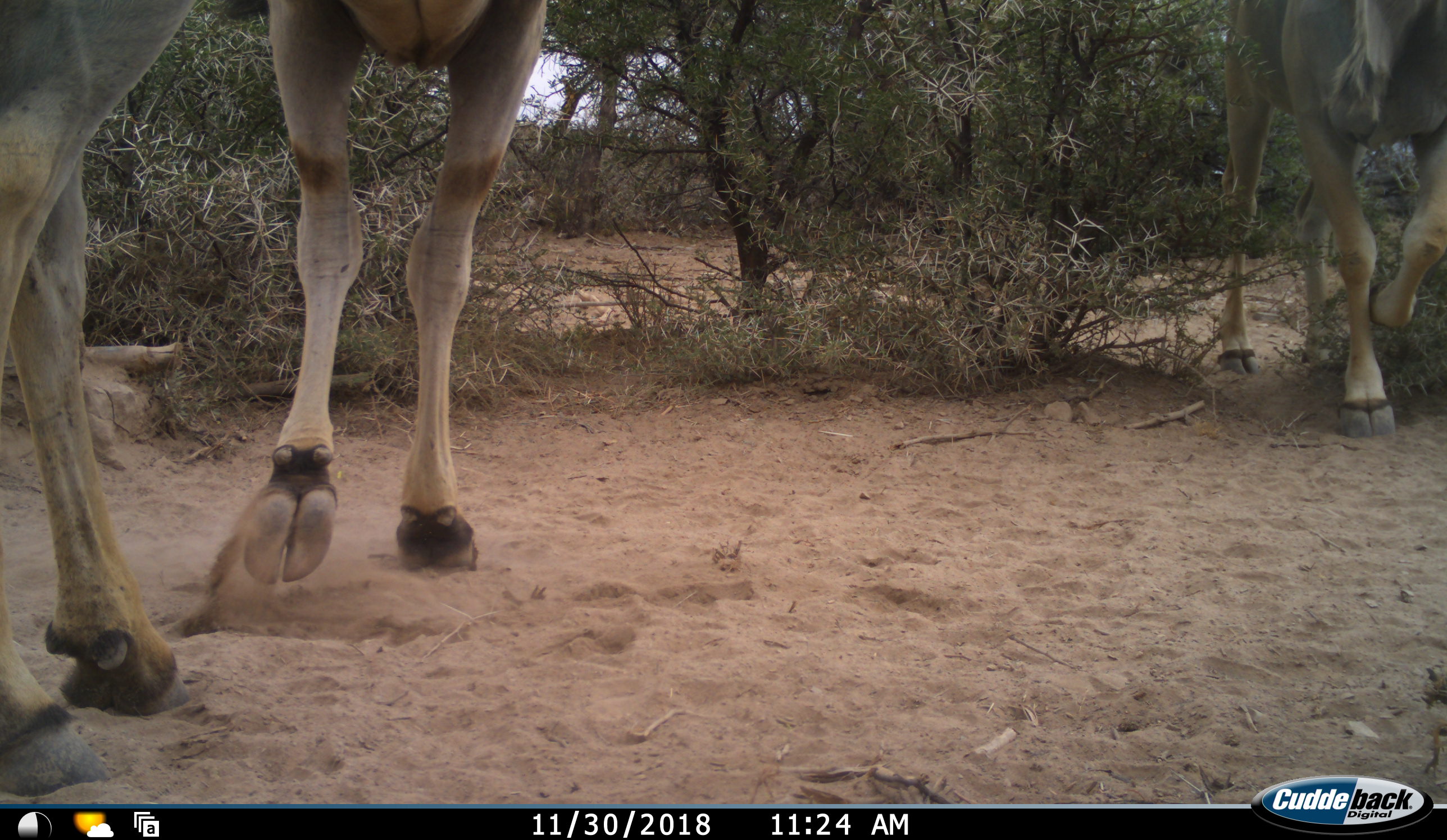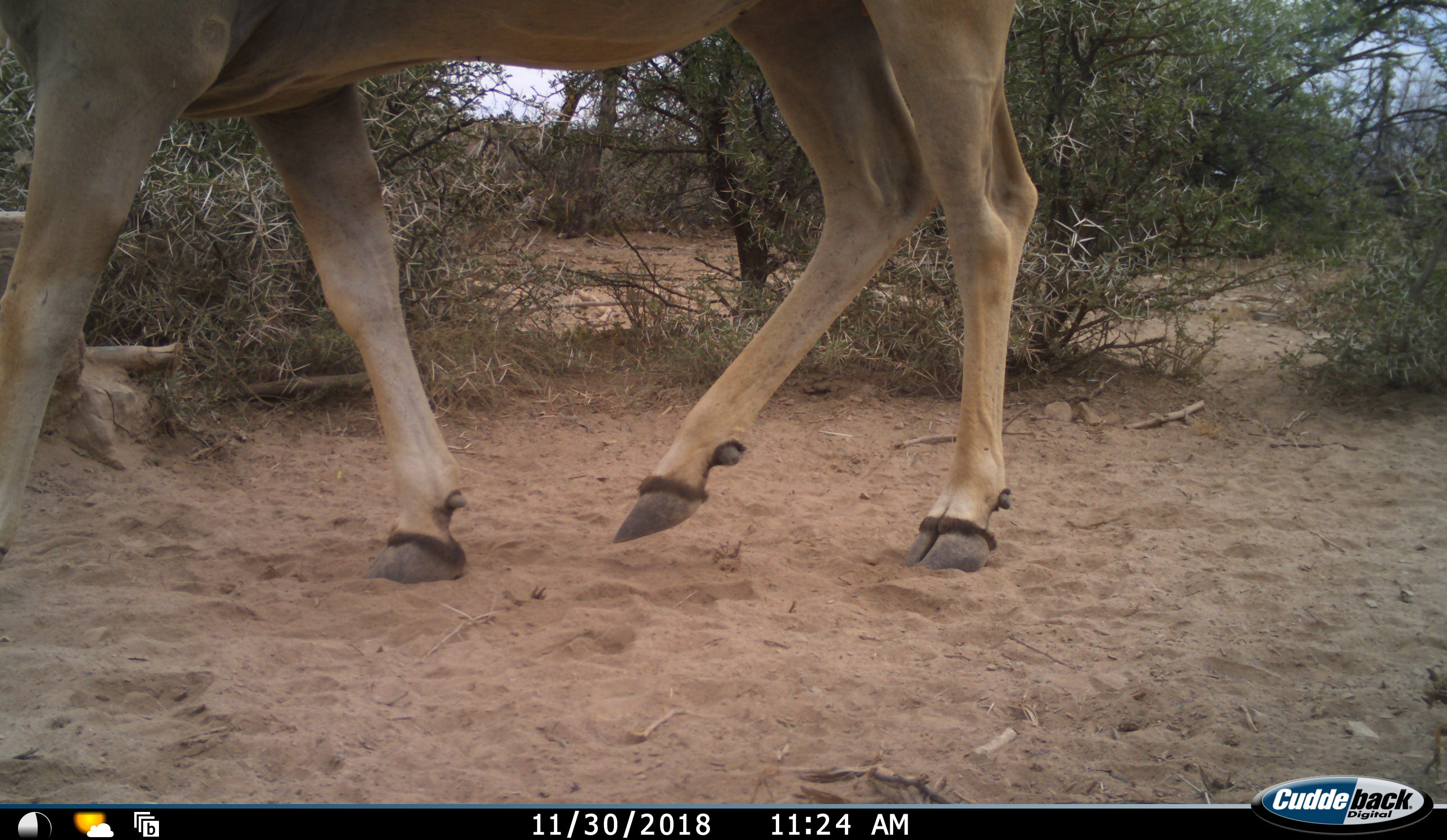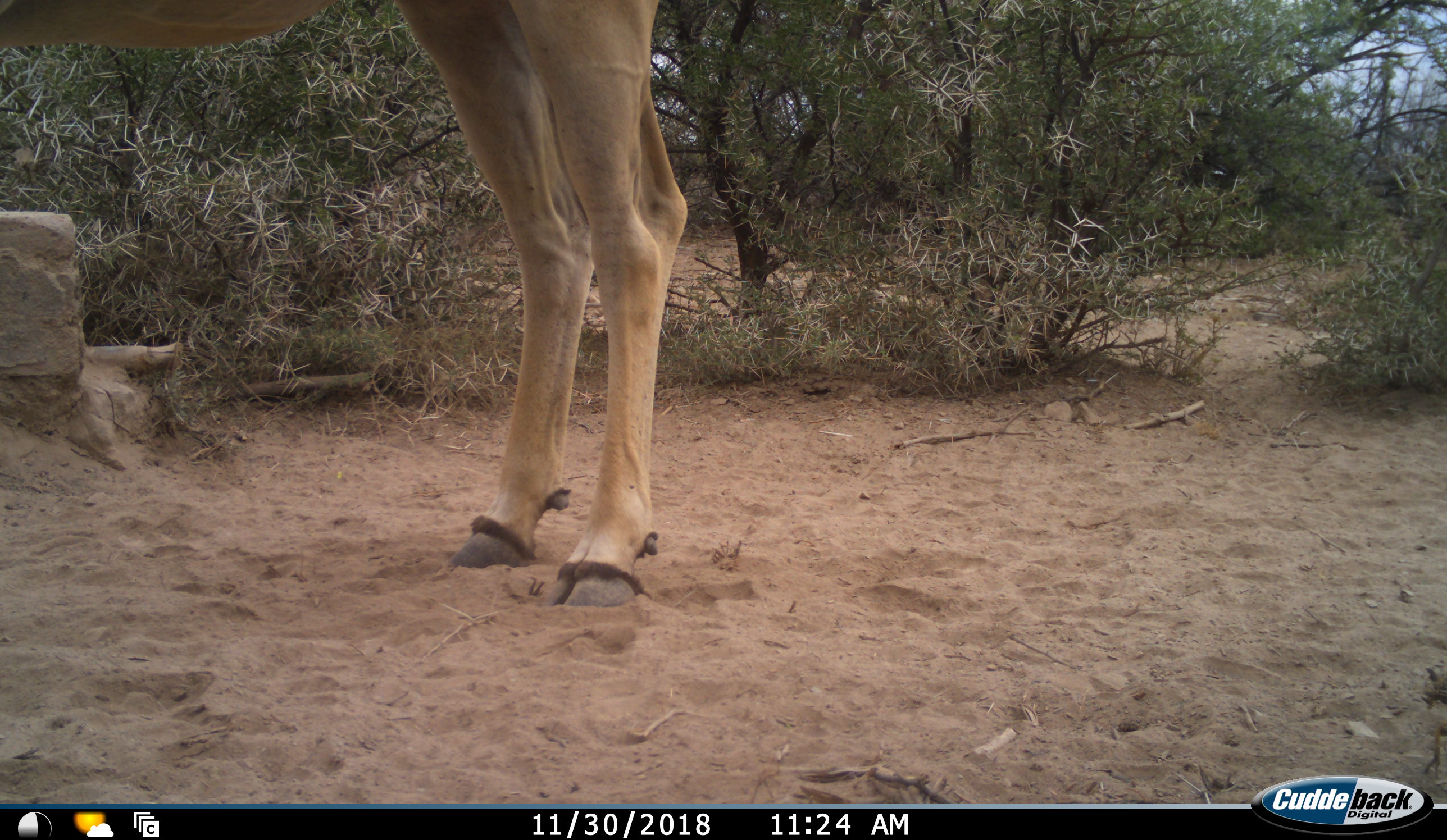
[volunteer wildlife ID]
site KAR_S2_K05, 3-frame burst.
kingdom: Animalia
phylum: Chordata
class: Mammalia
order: Artiodactyla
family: Bovidae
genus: Tragelaphus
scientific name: Tragelaphus oryx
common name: eland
Eland (Tragelaphus oryx), count 2. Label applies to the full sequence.